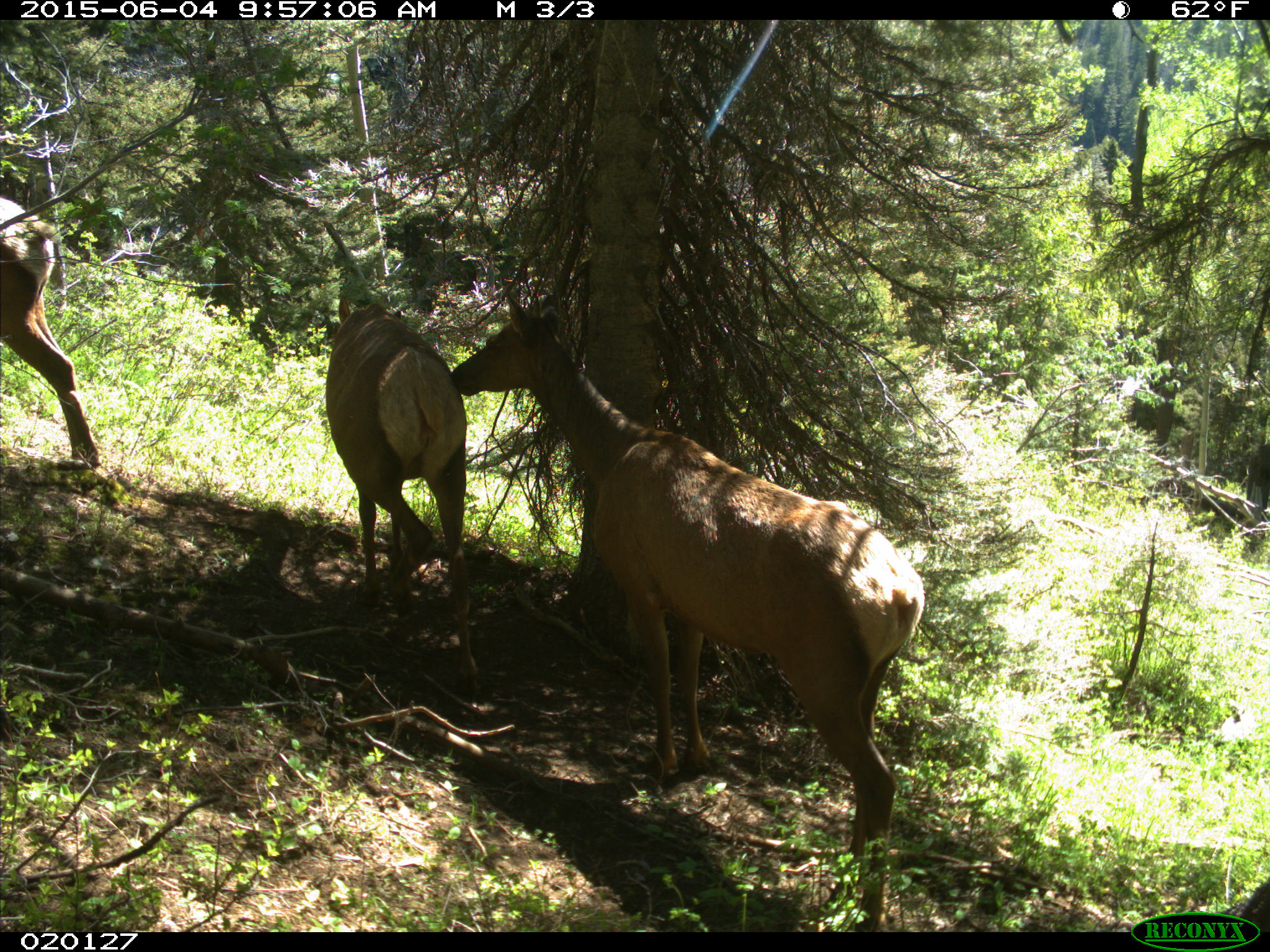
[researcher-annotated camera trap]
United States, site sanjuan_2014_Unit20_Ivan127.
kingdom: Animalia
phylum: Chordata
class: Mammalia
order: Artiodactyla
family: Cervidae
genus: Cervus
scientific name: Cervus elaphus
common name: red deer